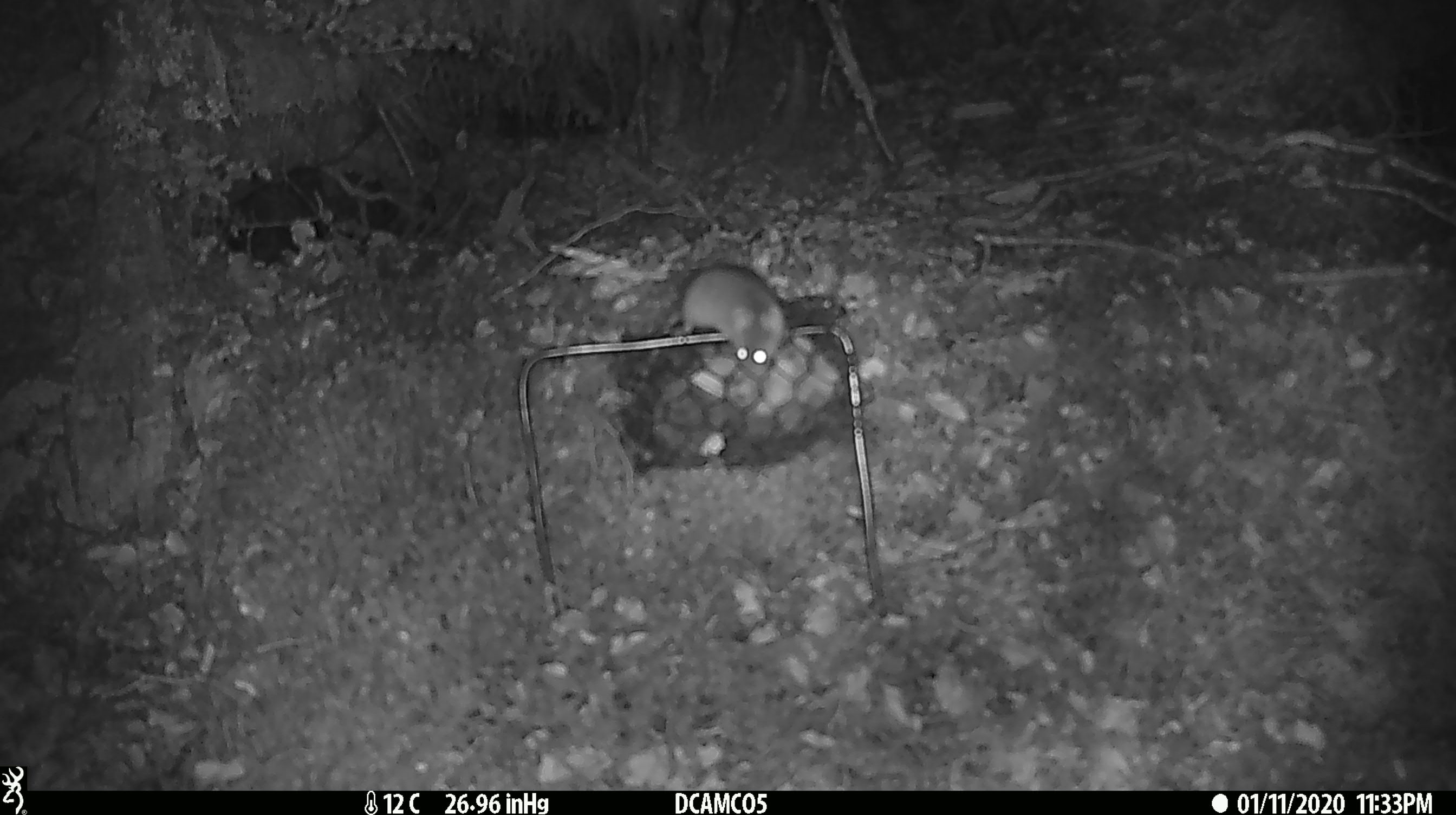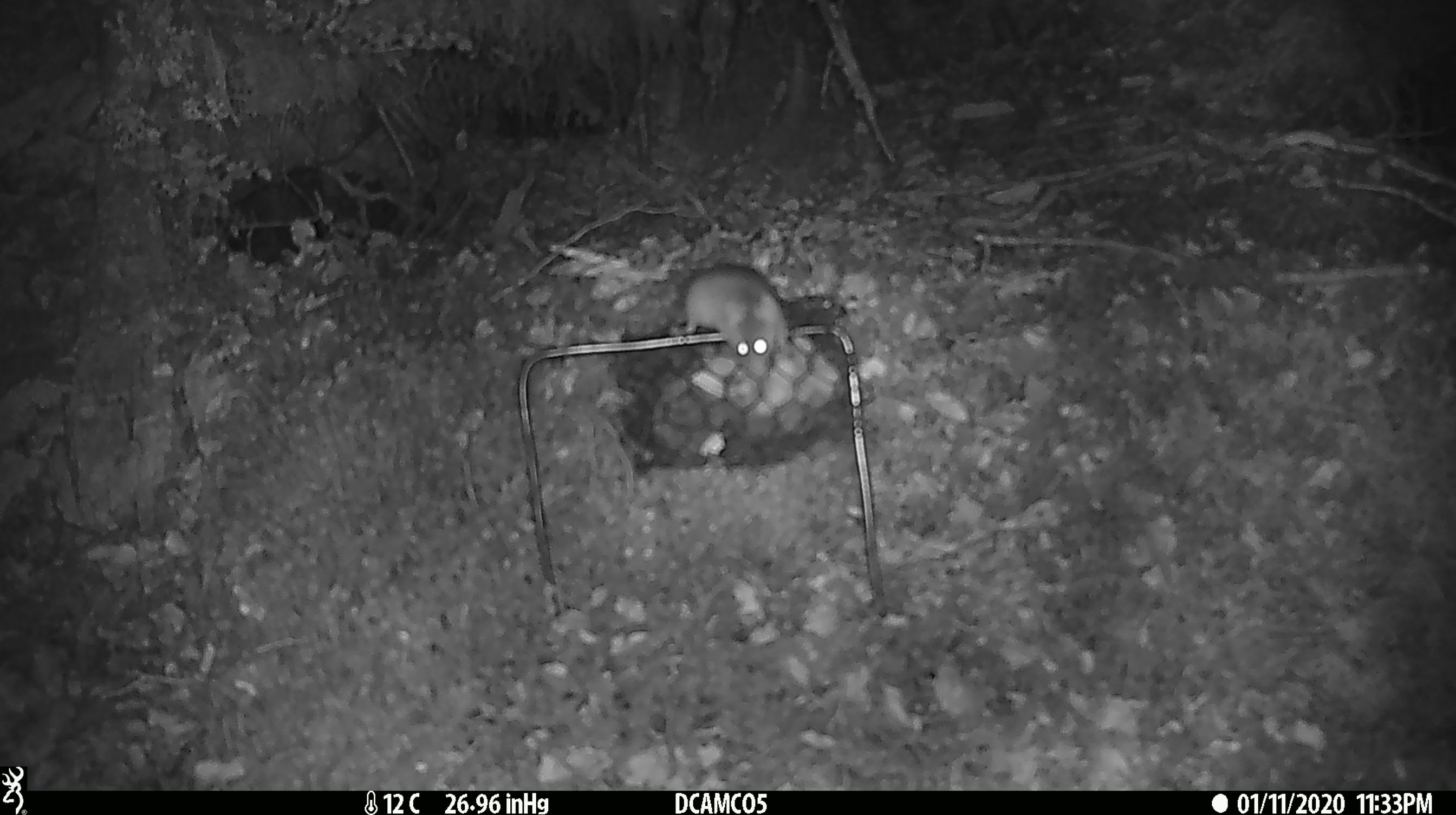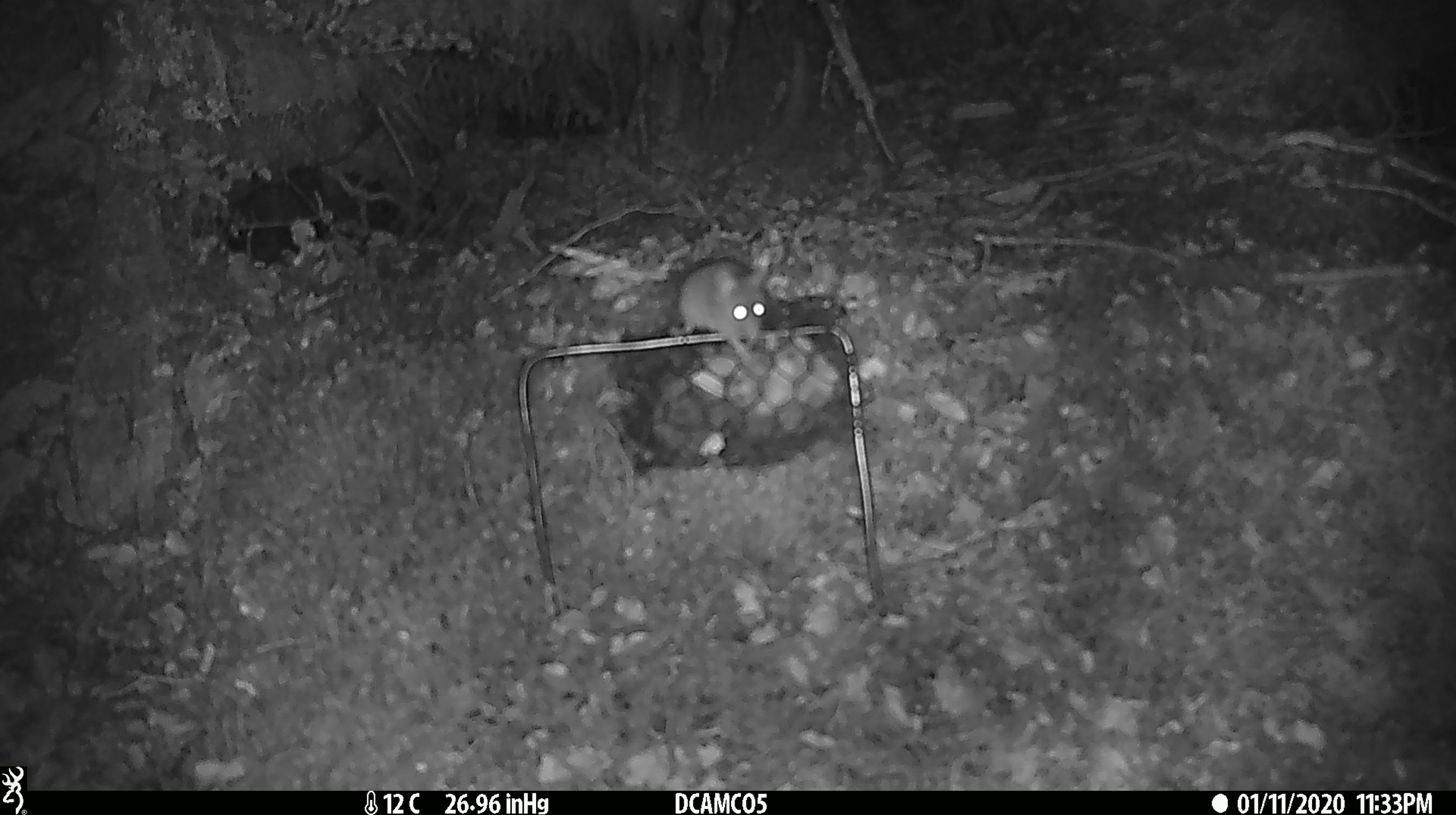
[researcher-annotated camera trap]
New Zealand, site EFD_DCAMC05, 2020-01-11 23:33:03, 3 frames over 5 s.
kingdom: Animalia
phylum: Chordata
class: Mammalia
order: Rodentia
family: Muridae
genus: Mus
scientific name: Mus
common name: mouse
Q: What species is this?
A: Mouse (Mus).